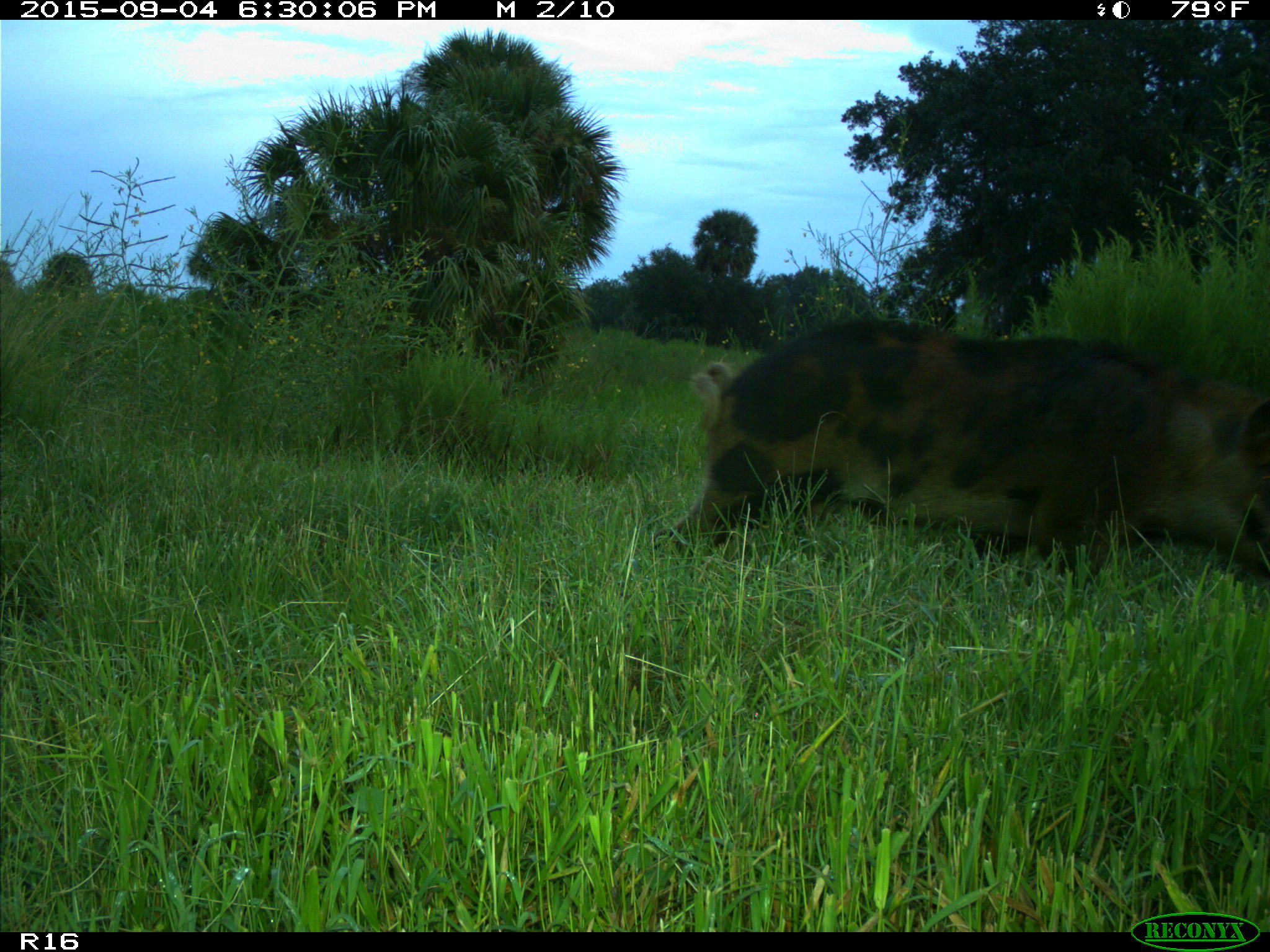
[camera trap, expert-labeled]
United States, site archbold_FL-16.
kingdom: Animalia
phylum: Chordata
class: Mammalia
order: Artiodactyla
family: Suidae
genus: Sus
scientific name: Sus scrofa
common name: wild boar